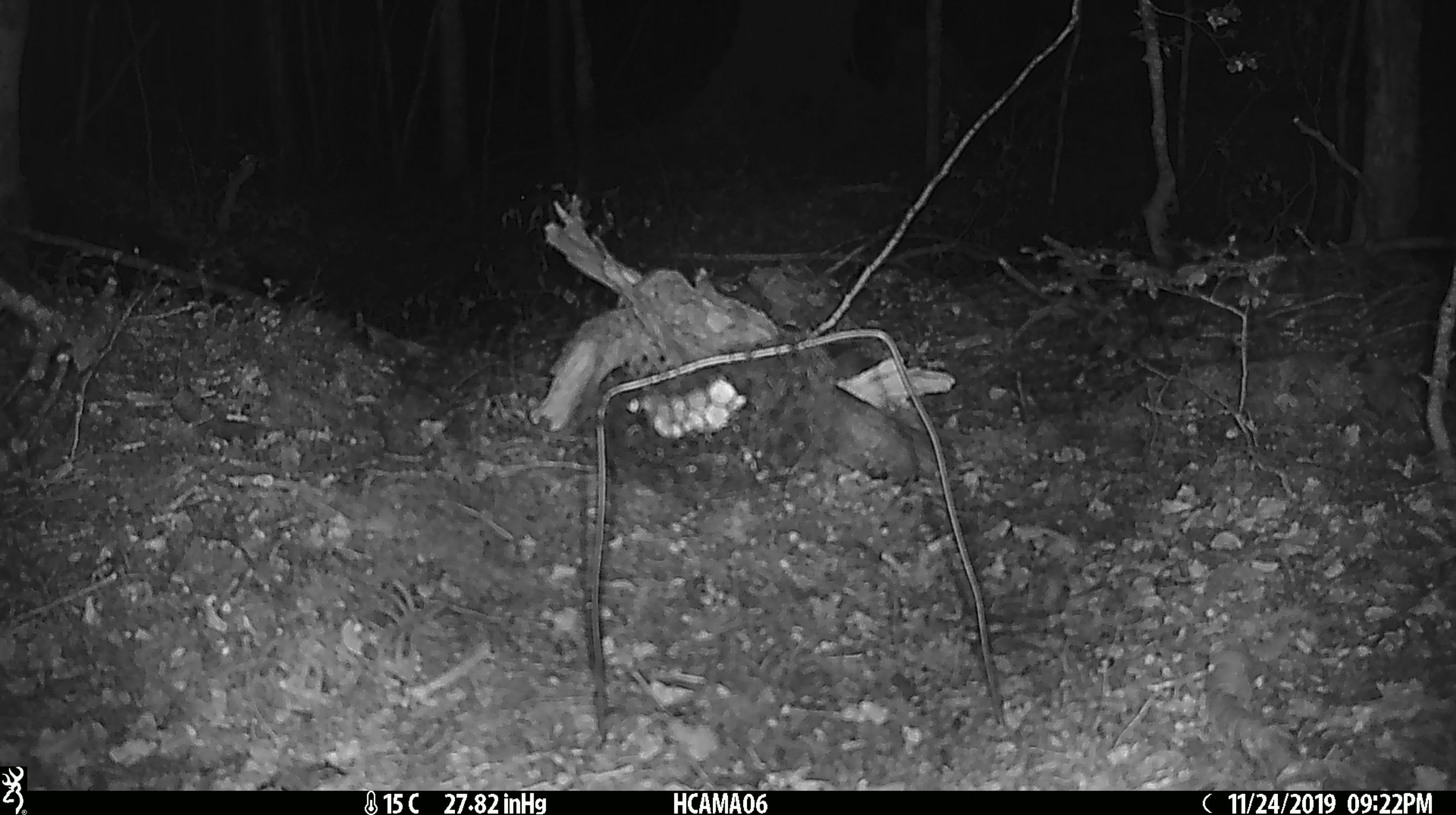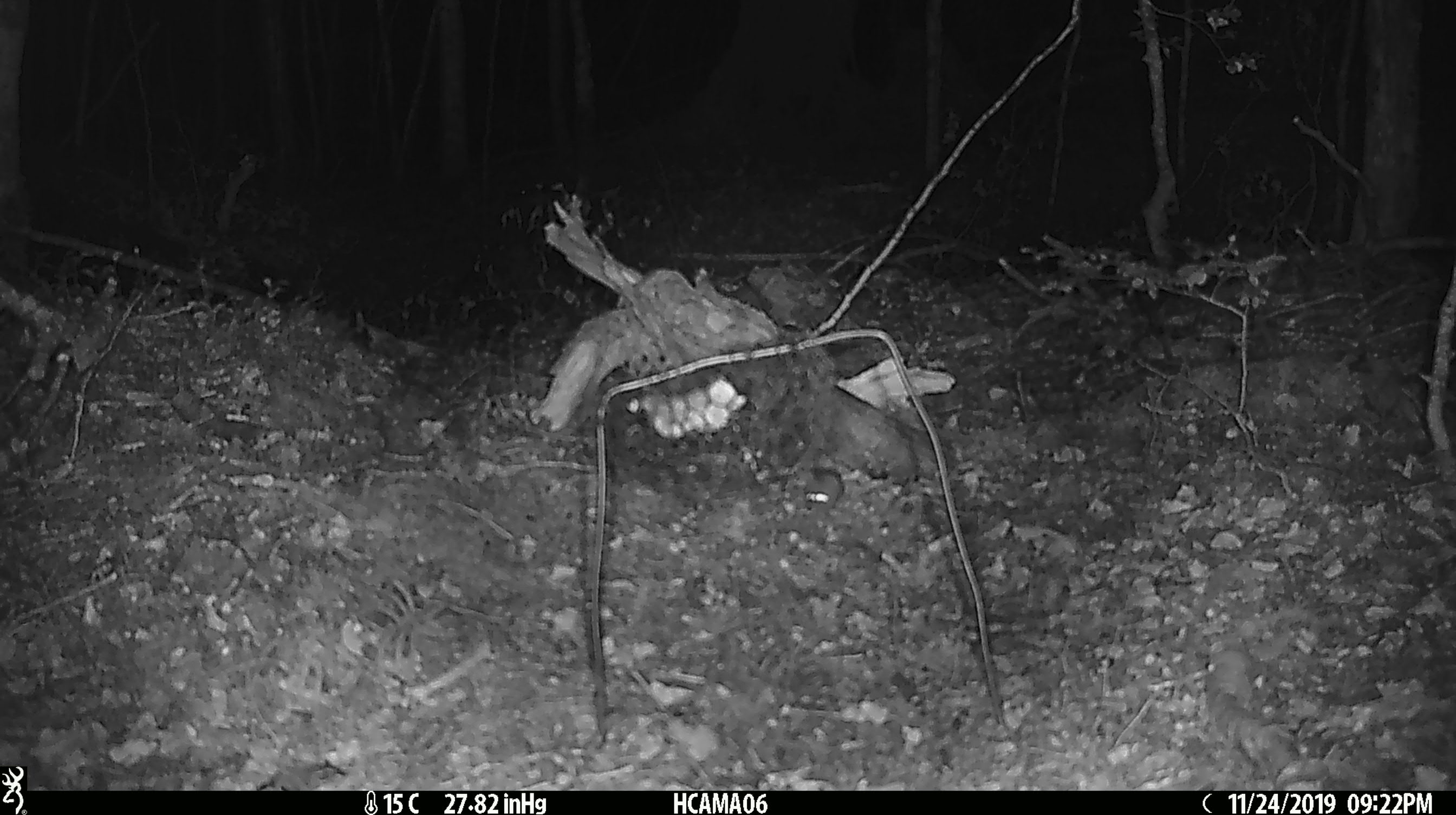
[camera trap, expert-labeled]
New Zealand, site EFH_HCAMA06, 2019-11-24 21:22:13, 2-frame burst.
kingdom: Animalia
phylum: Chordata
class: Mammalia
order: Rodentia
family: Muridae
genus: Mus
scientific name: Mus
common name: mouse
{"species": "mouse (Mus)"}